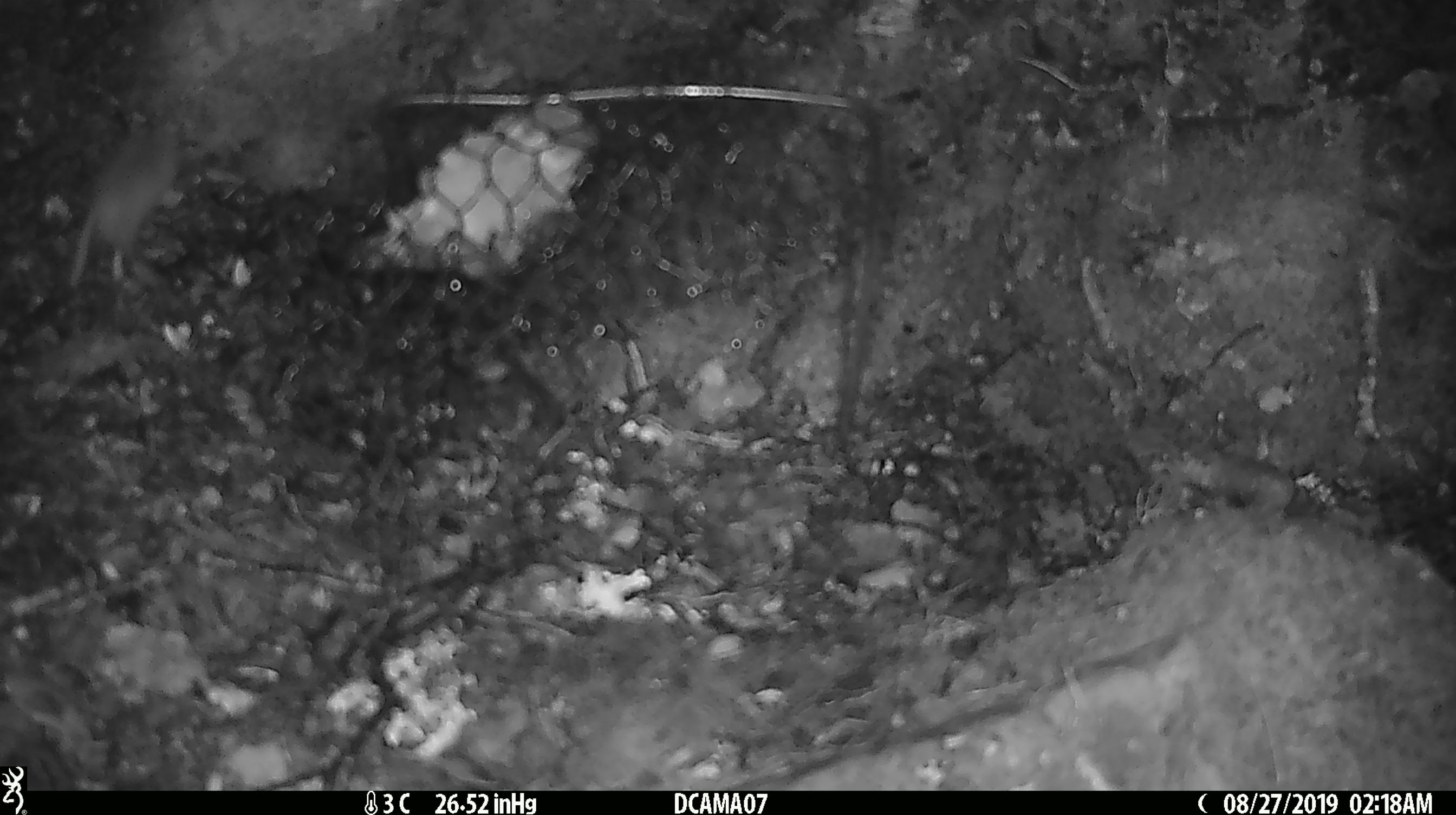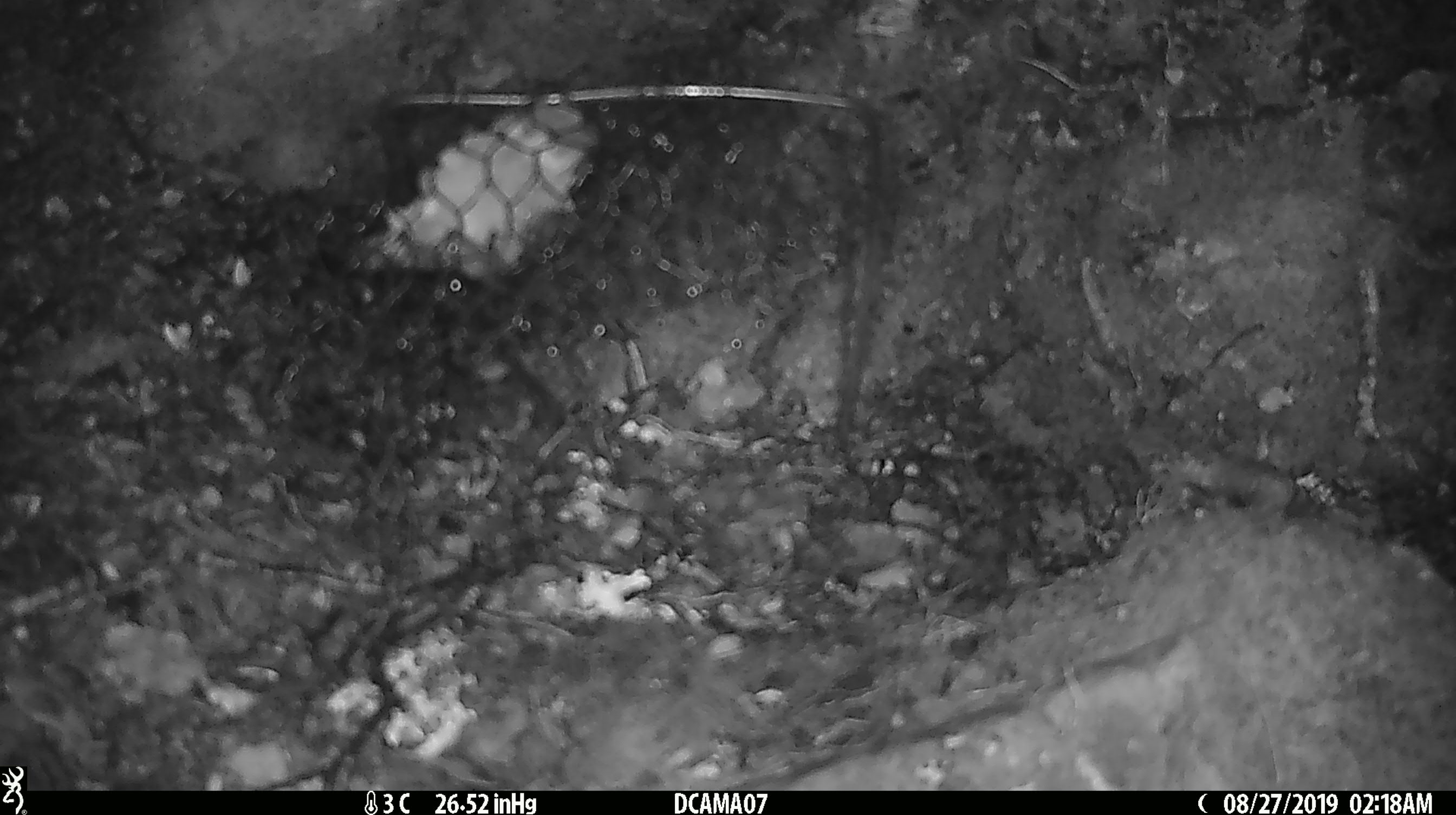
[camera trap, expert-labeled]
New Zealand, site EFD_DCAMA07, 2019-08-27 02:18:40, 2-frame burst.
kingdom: Animalia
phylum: Chordata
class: Mammalia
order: Rodentia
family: Muridae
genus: Mus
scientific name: Mus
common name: mouse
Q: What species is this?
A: Mouse (Mus).